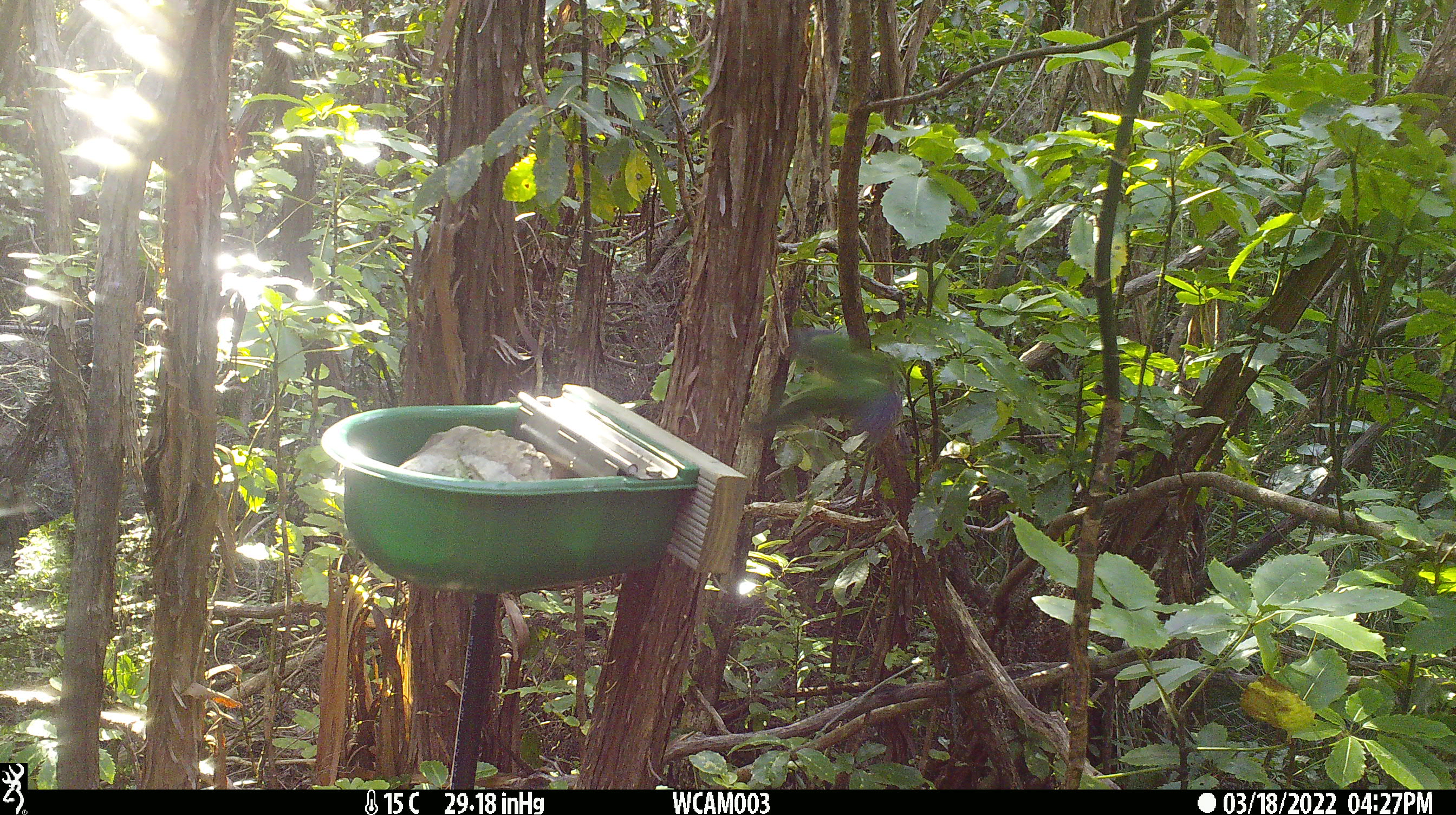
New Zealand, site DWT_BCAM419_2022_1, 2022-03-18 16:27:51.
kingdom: Animalia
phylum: Chordata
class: Aves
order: Psittaciformes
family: Psittaculidae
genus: Cyanoramphus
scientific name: Cyanoramphus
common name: parakeet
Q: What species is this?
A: Parakeet (Cyanoramphus).